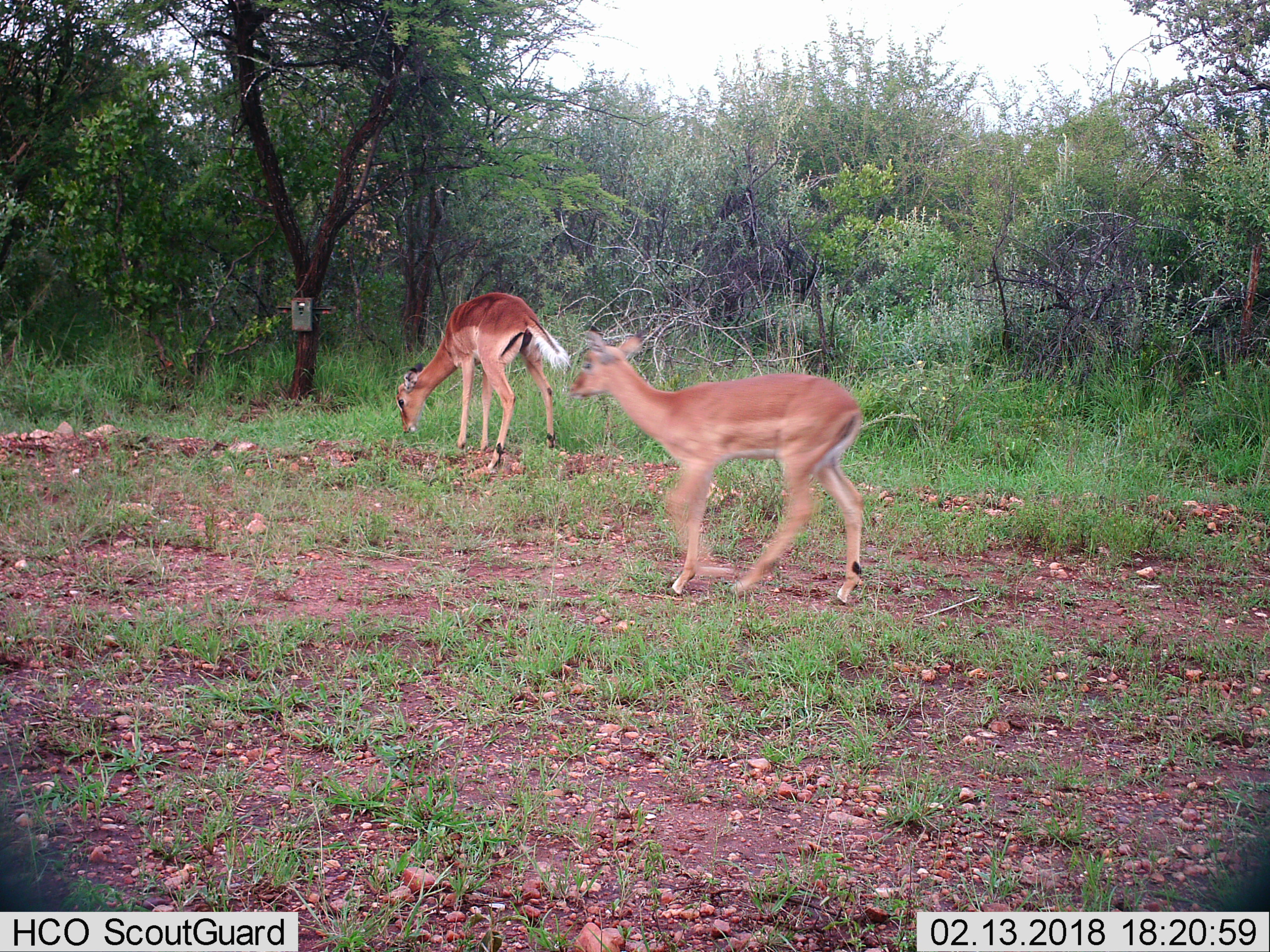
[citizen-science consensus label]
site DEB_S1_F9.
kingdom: Animalia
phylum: Chordata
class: Mammalia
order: Artiodactyla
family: Bovidae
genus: Aepyceros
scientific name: Aepyceros melampus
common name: impala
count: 2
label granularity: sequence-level